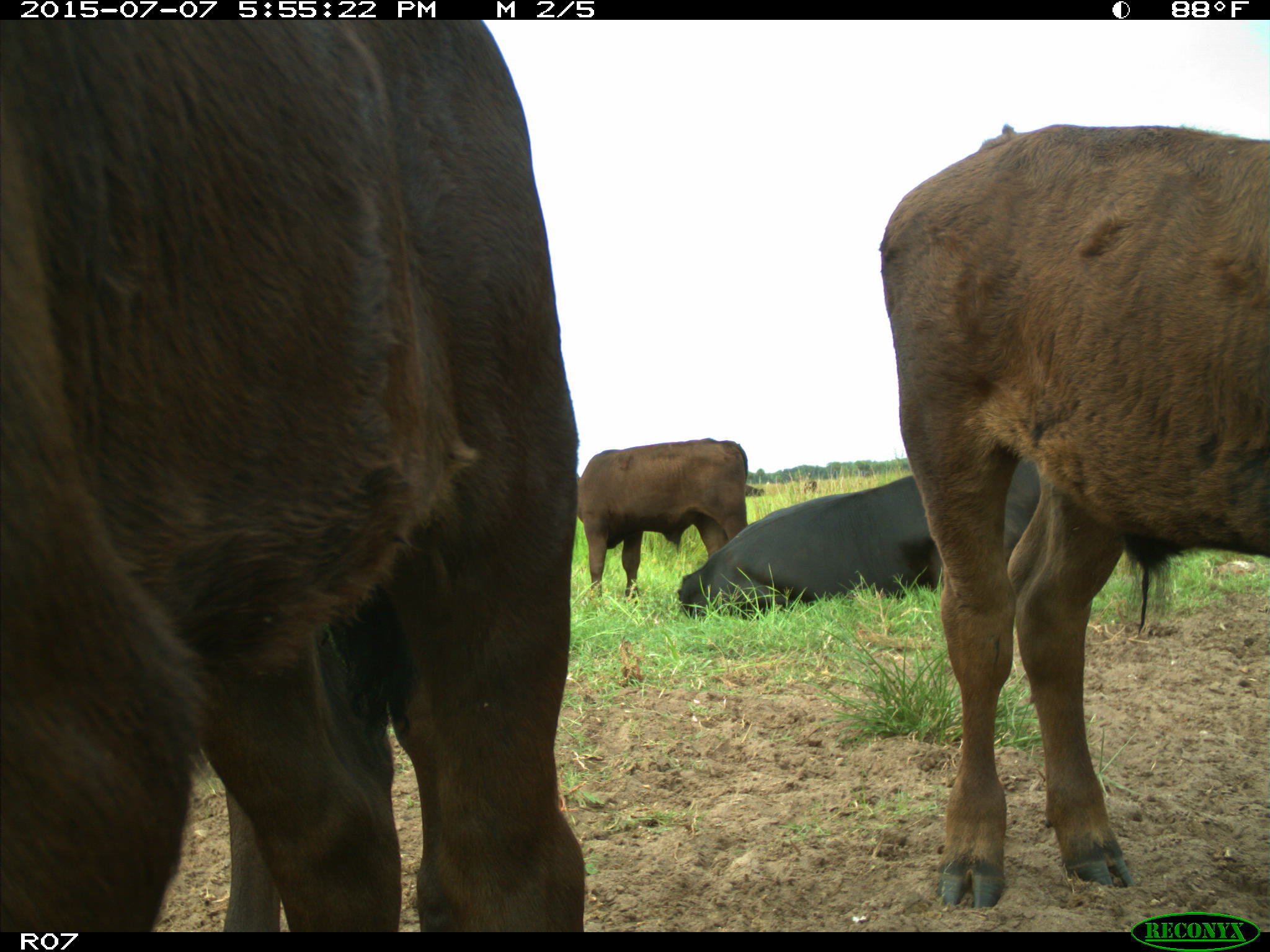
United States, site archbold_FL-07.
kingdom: Animalia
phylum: Chordata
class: Mammalia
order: Artiodactyla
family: Bovidae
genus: Bos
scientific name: Bos taurus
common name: domestic cow